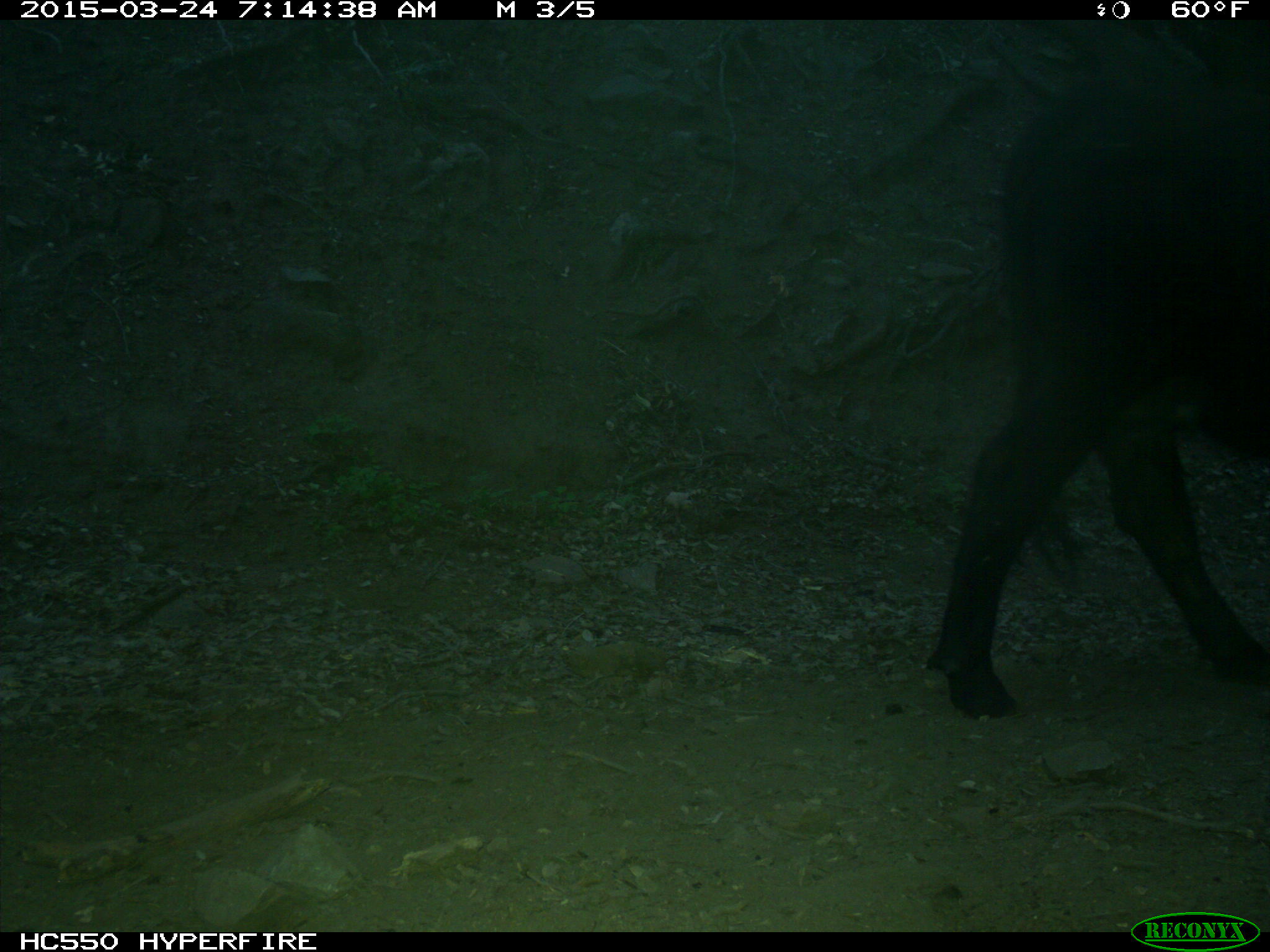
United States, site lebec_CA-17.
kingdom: Animalia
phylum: Chordata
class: Mammalia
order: Artiodactyla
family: Bovidae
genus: Bos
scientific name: Bos taurus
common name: domestic cow